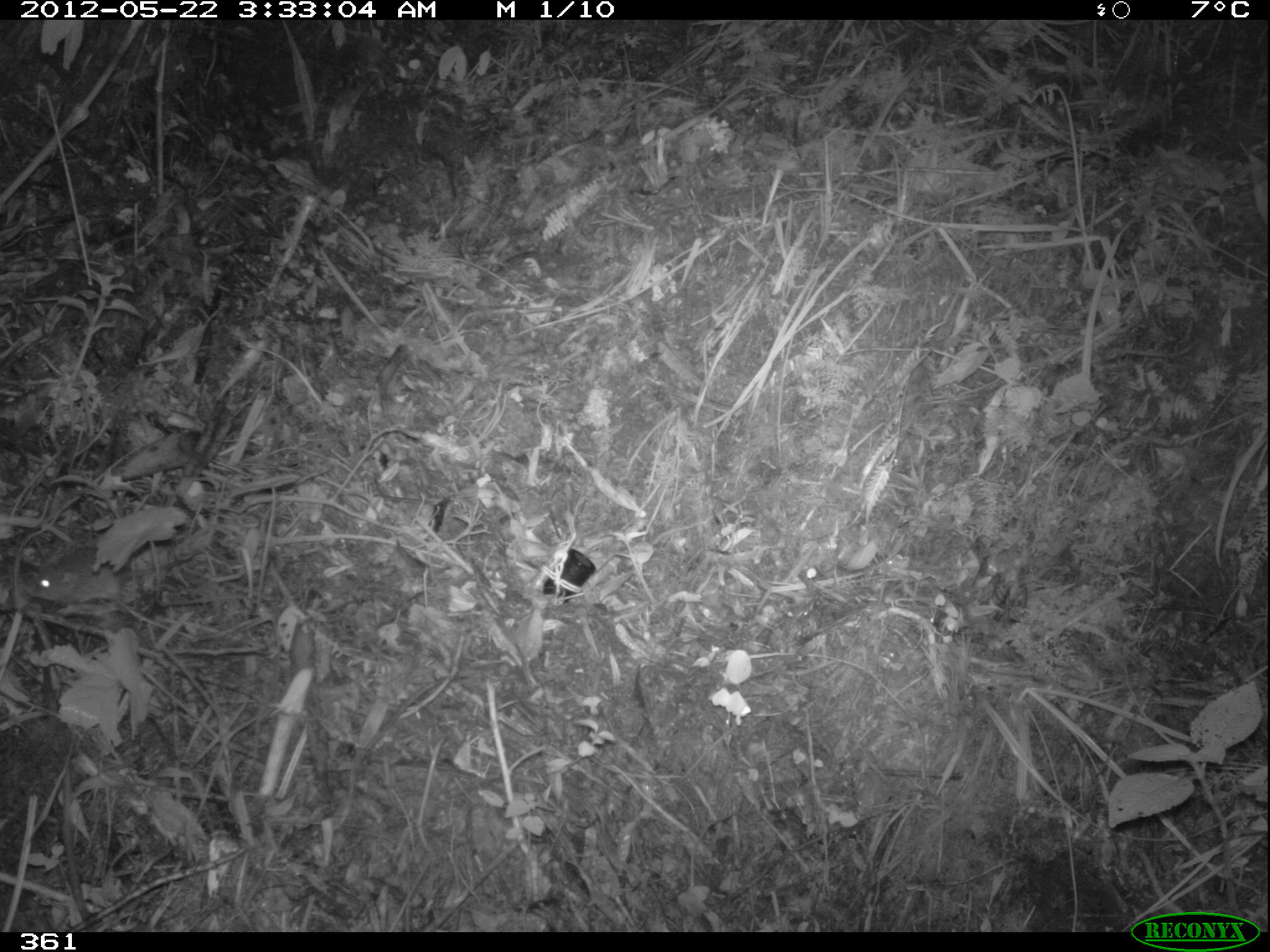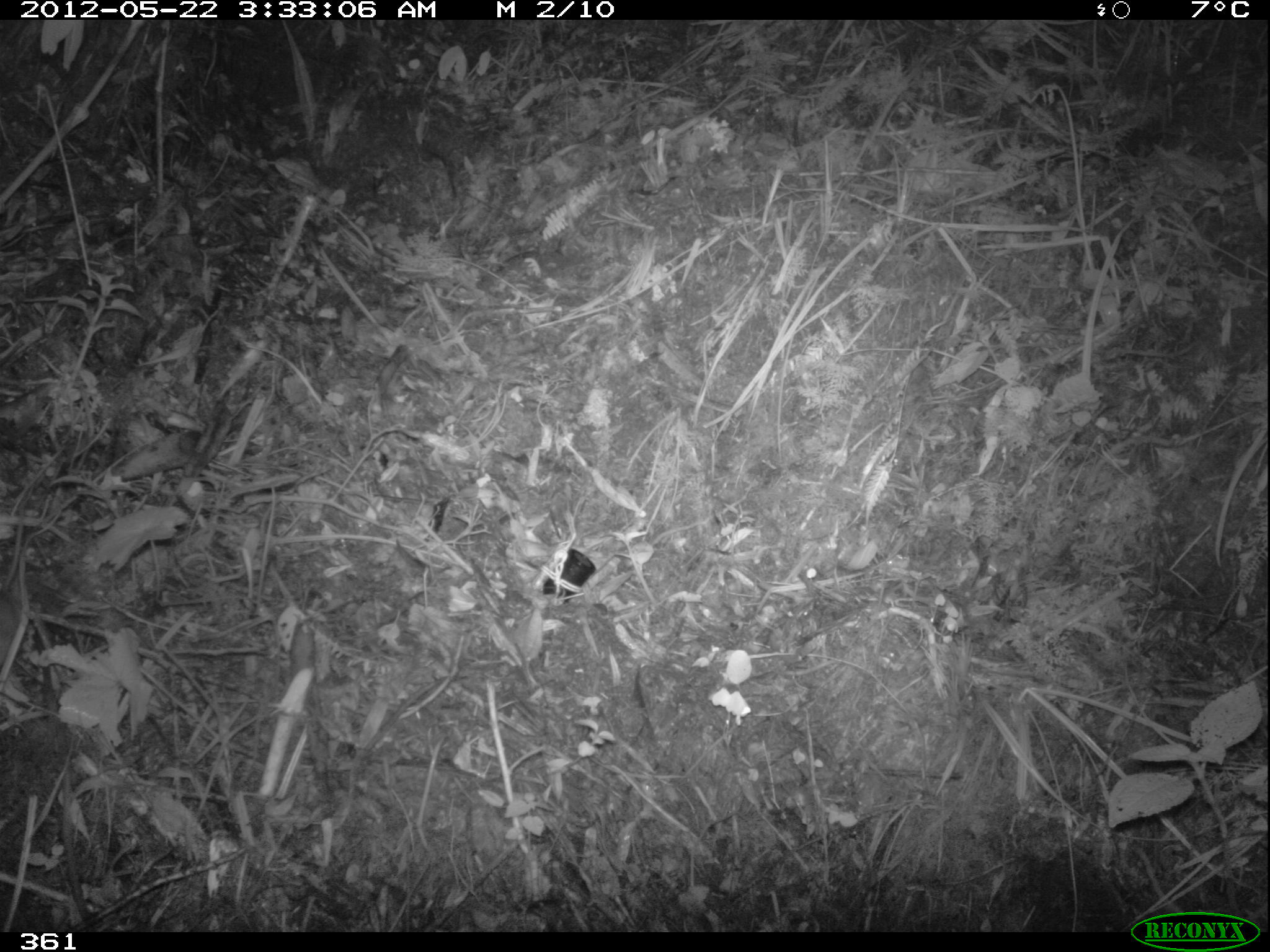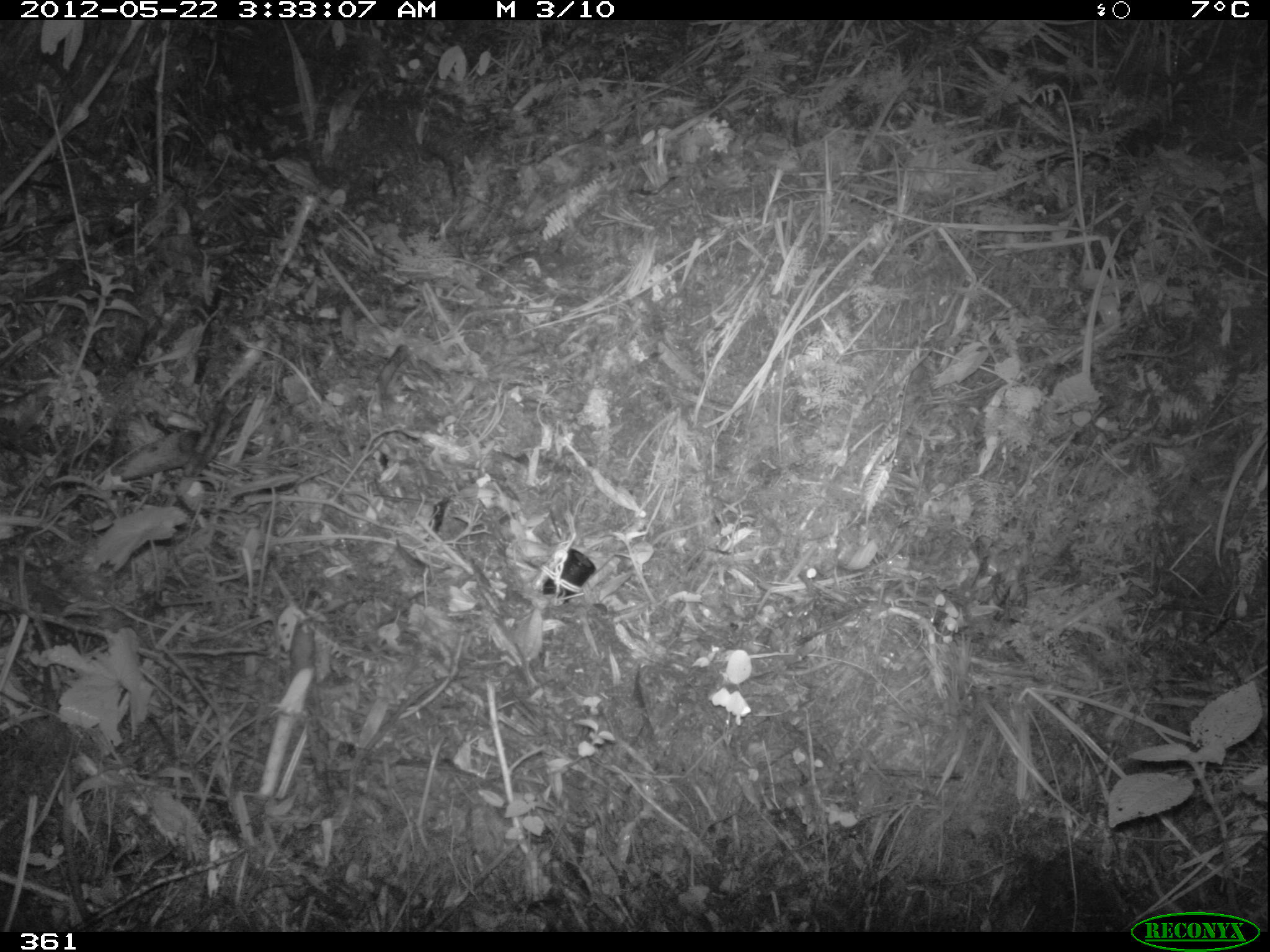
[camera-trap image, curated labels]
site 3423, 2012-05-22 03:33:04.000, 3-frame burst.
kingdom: Animalia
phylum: Chordata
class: Mammalia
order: Rodentia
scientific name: Rodentia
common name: rodents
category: unknown rodent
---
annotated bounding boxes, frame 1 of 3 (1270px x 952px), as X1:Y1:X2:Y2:
unknown rodent: 23:551:193:607